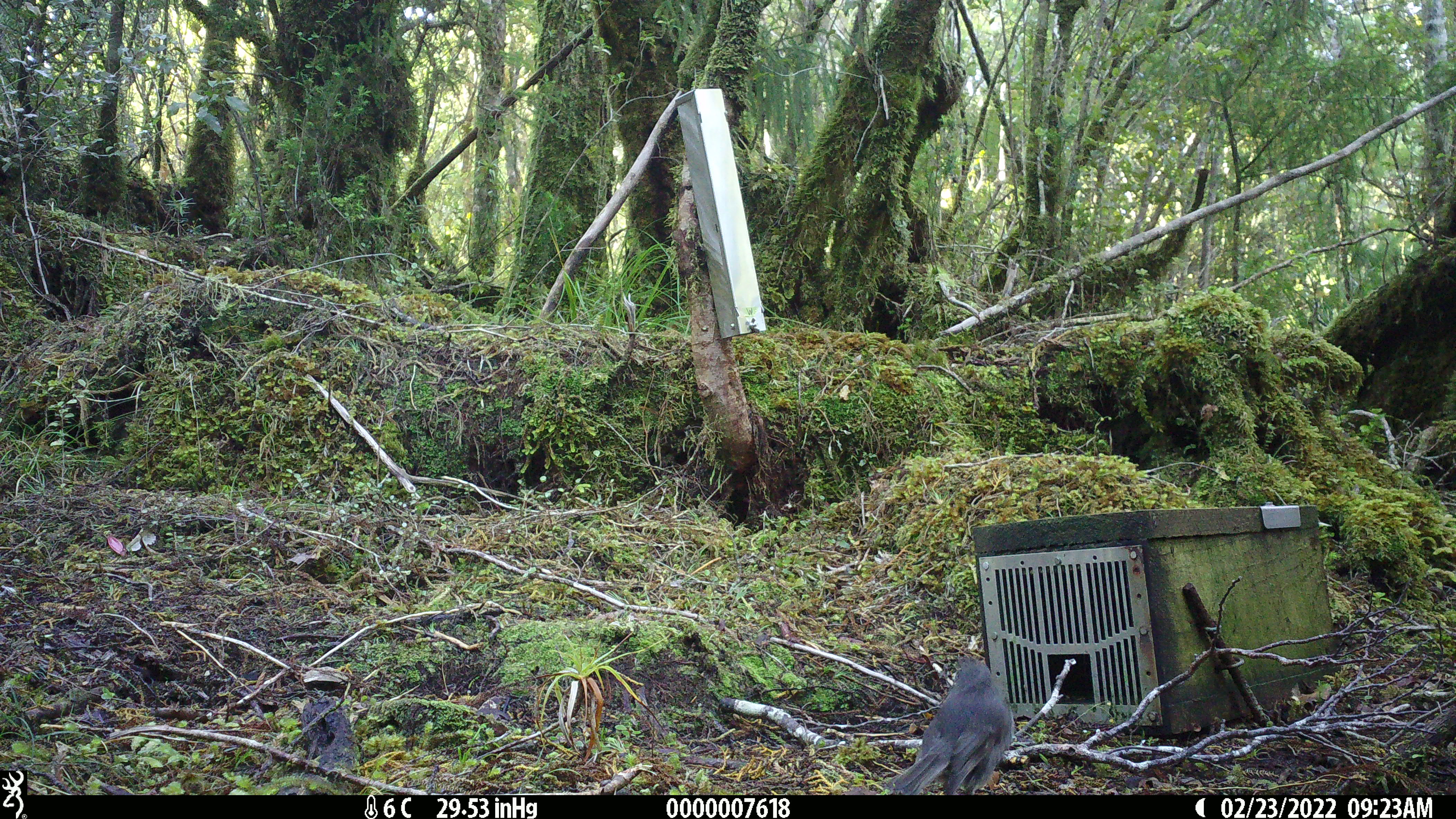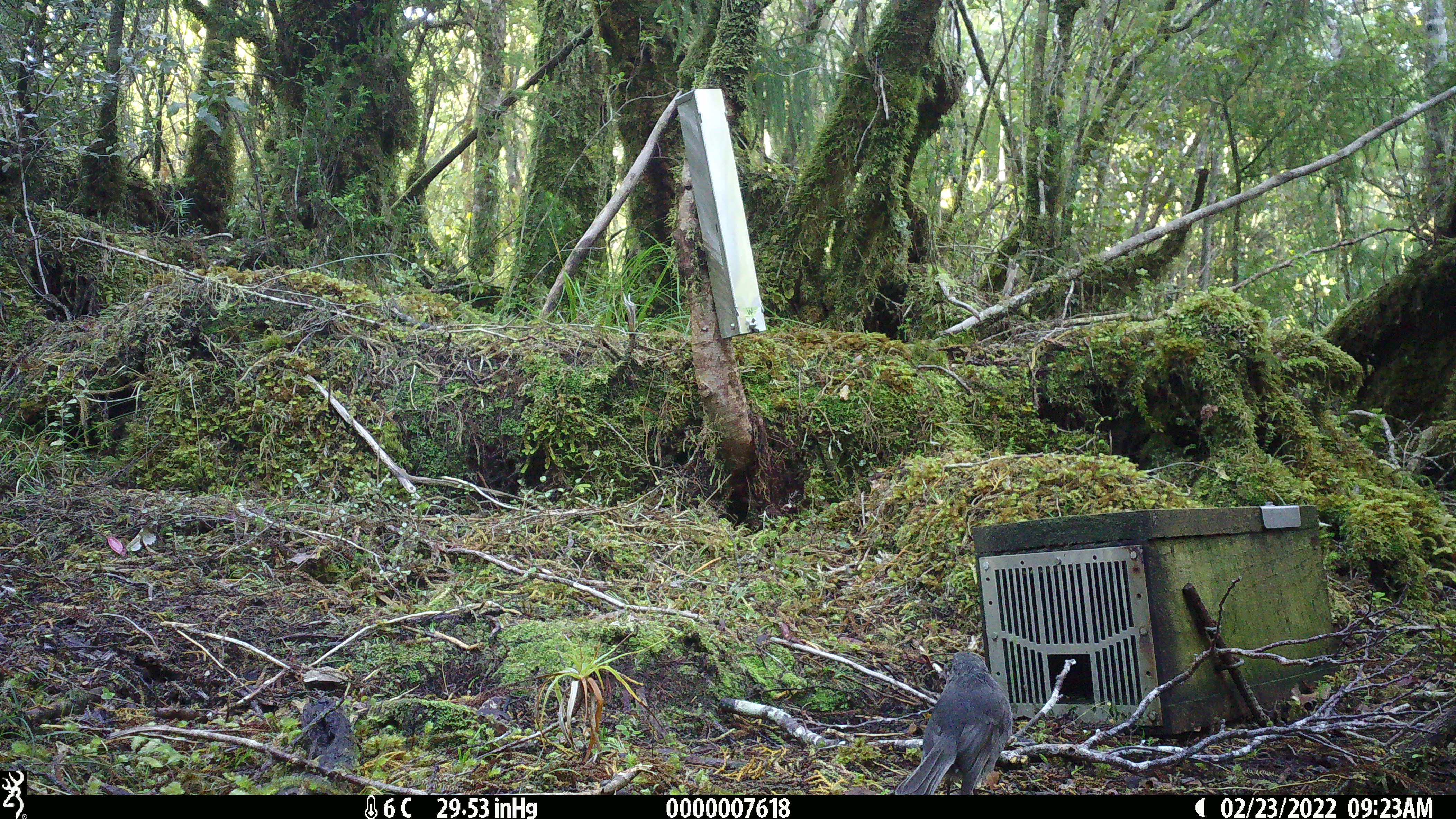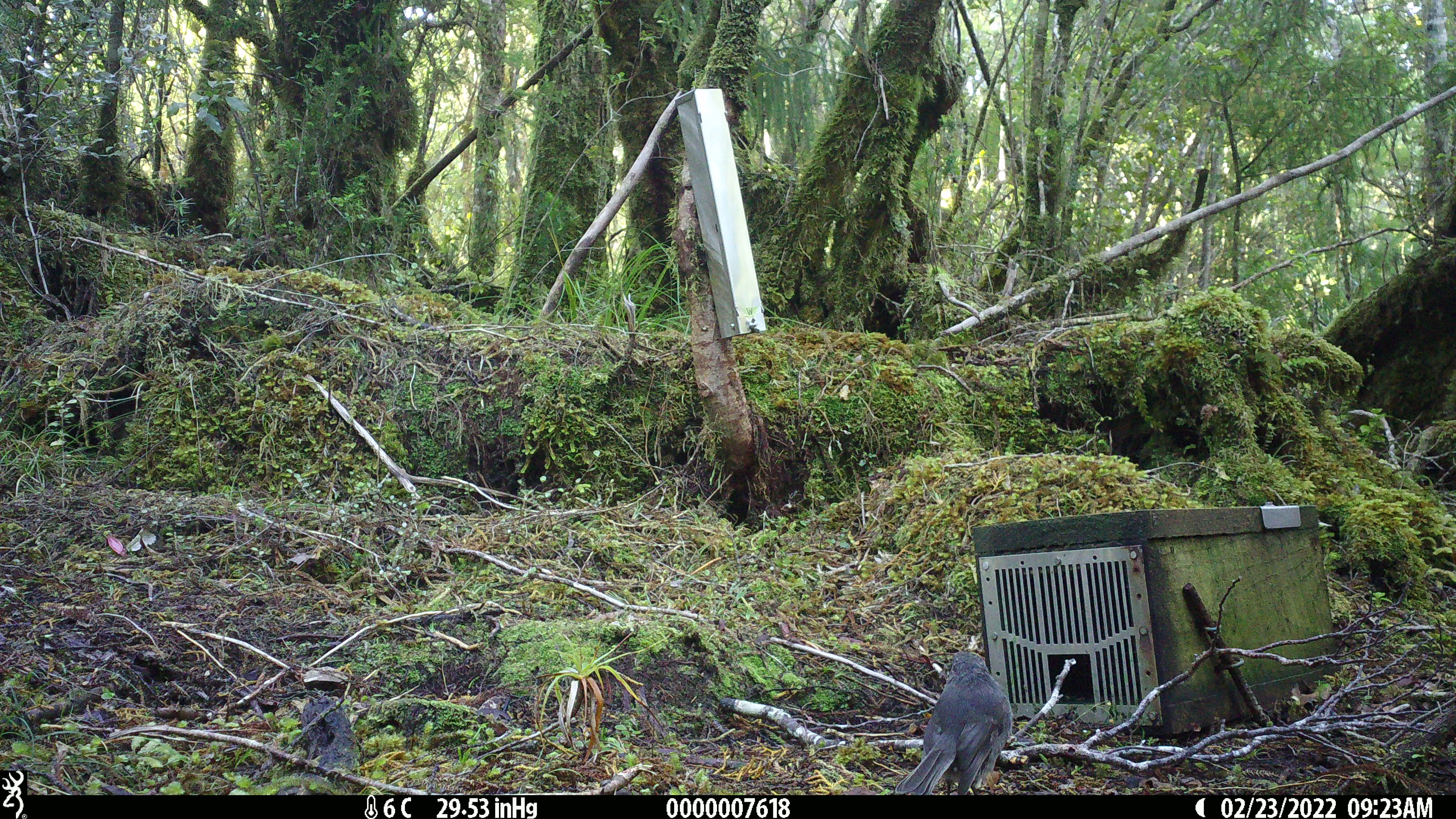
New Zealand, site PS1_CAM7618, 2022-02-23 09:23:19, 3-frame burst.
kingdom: Animalia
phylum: Chordata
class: Aves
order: Passeriformes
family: Petroicidae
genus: Petroica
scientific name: Petroica australis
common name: new zealand robin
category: robin